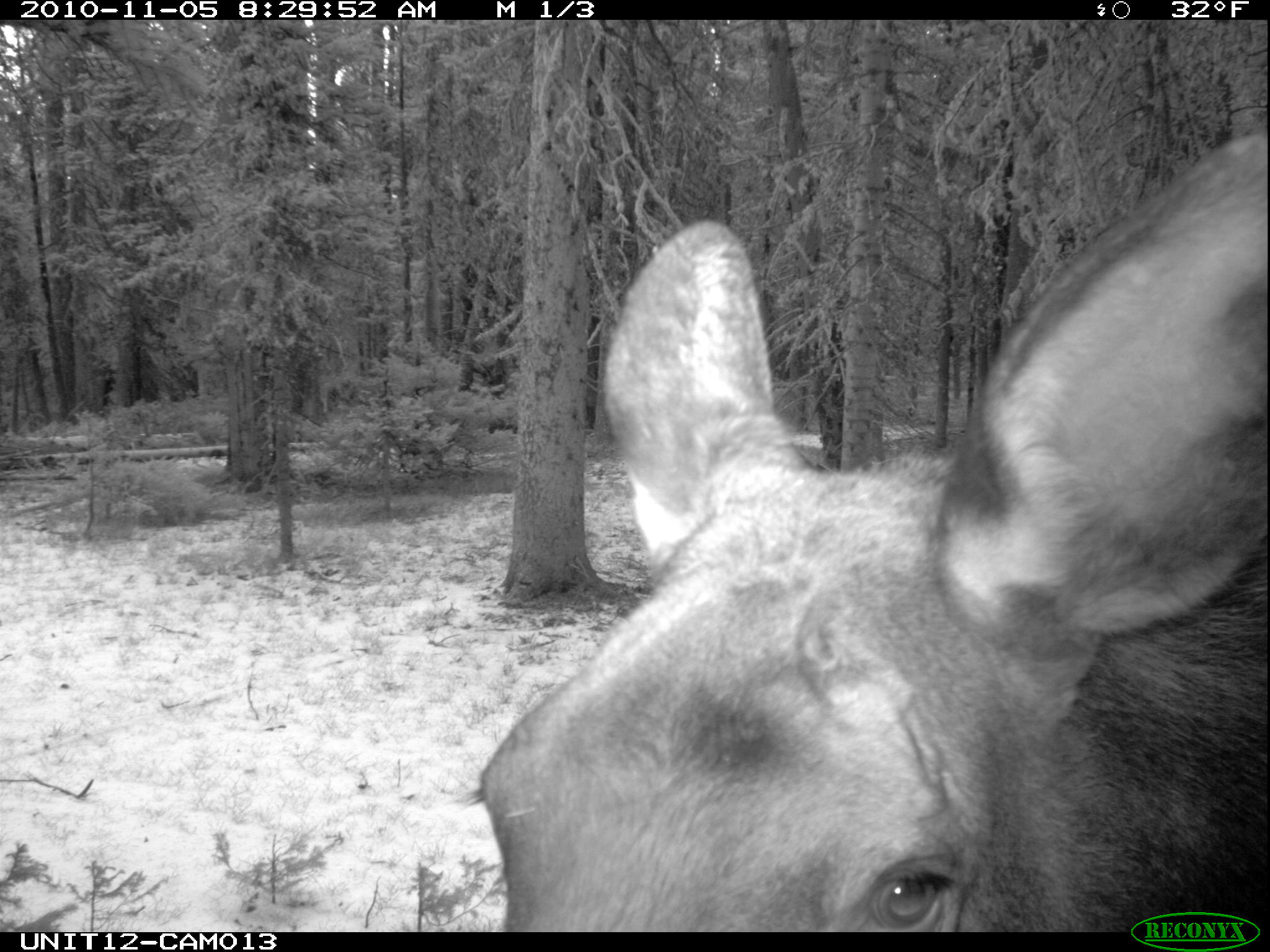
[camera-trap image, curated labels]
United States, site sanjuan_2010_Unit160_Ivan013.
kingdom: Animalia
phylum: Chordata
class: Mammalia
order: Artiodactyla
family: Cervidae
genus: Alces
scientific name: Alces alces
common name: moose